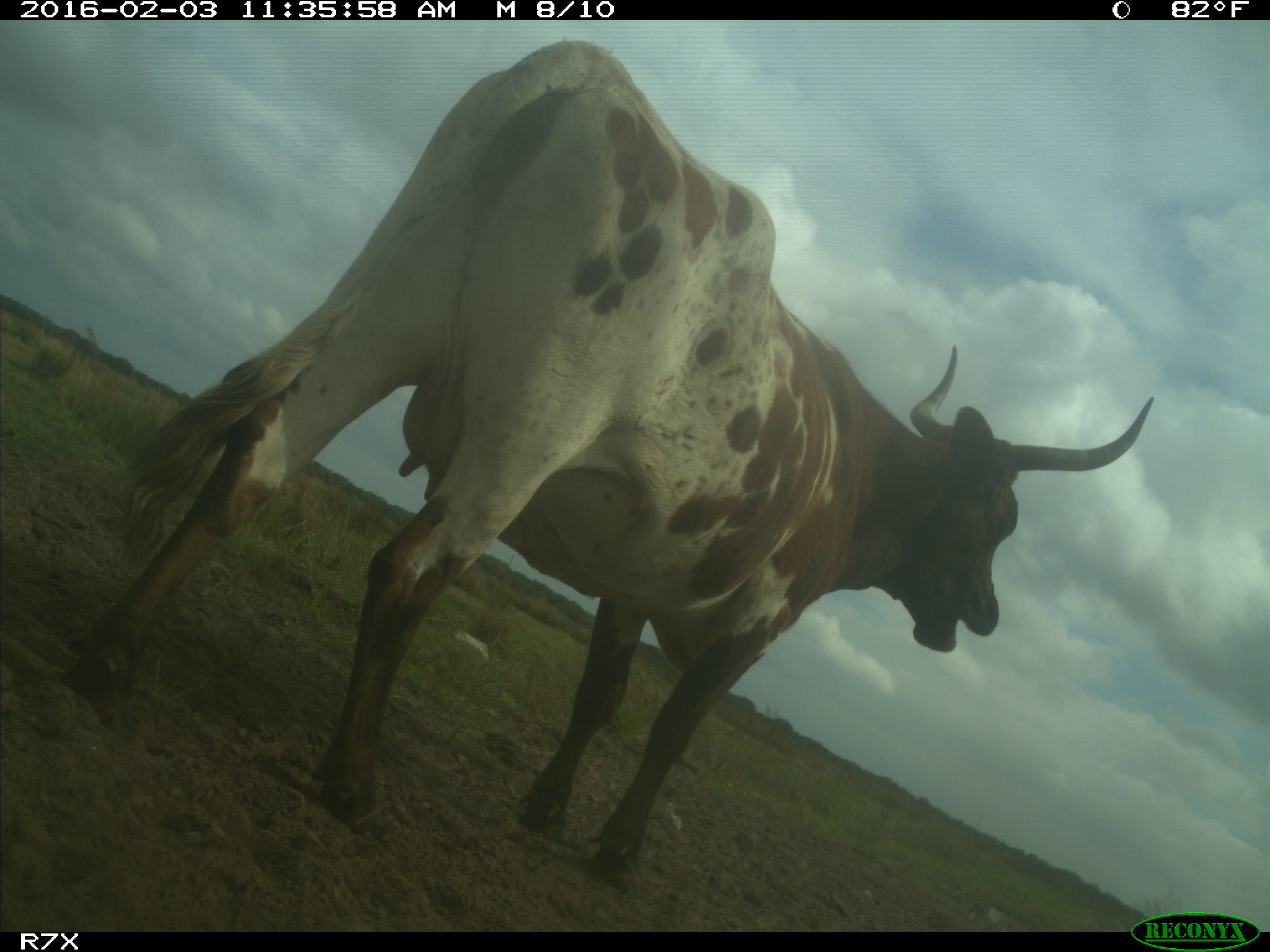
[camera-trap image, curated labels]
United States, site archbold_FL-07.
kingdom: Animalia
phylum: Chordata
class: Mammalia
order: Artiodactyla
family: Bovidae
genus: Bos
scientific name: Bos taurus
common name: domestic cow